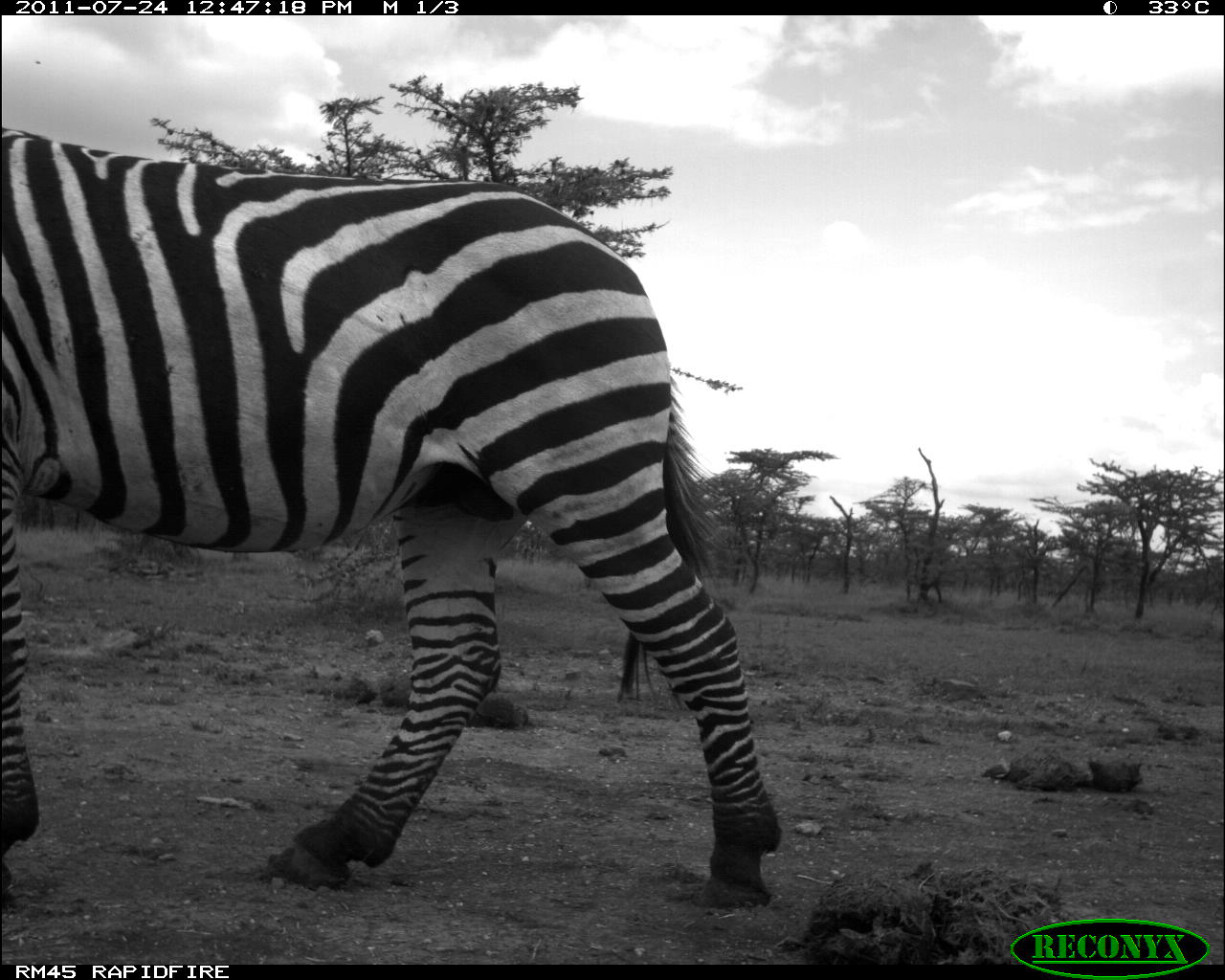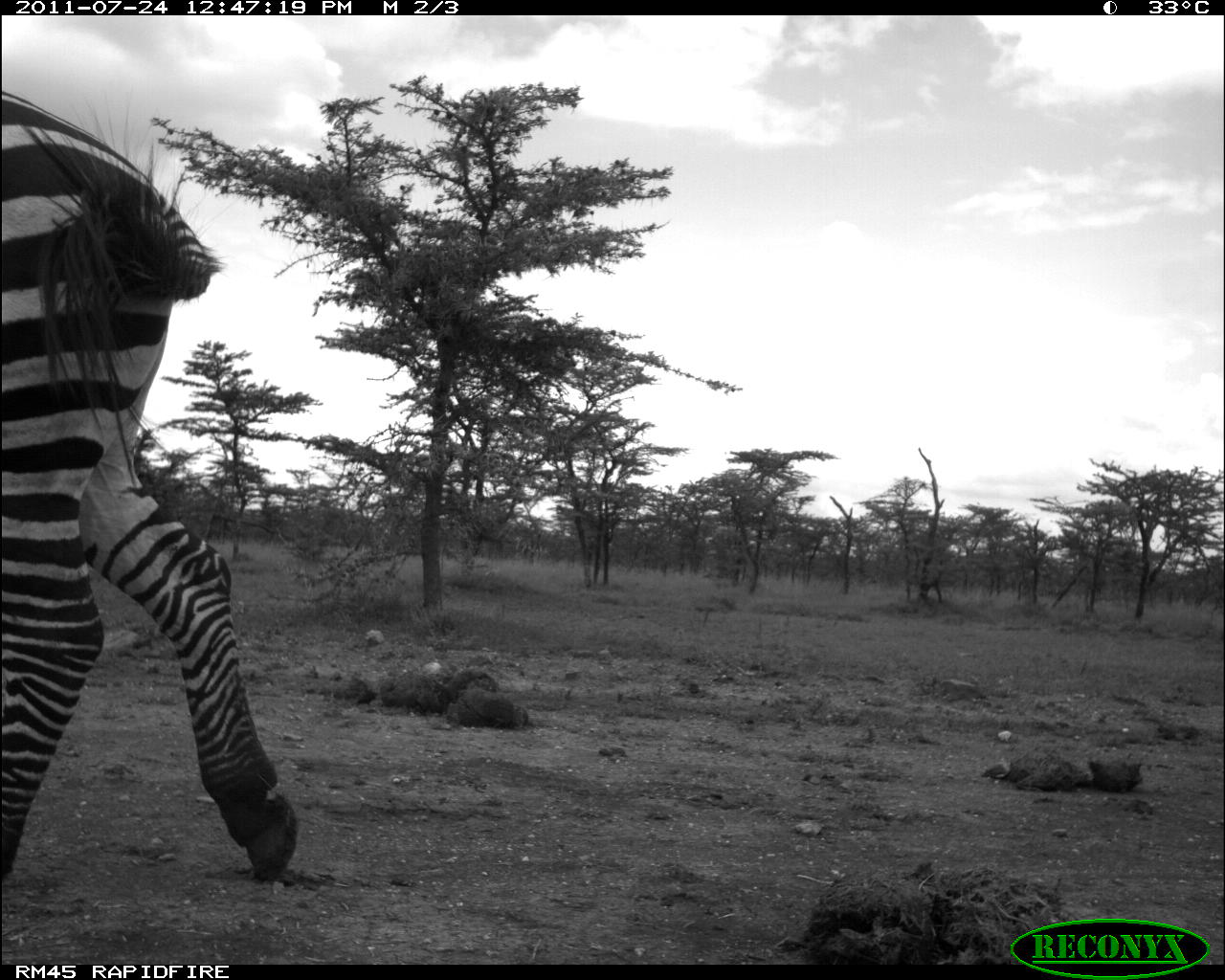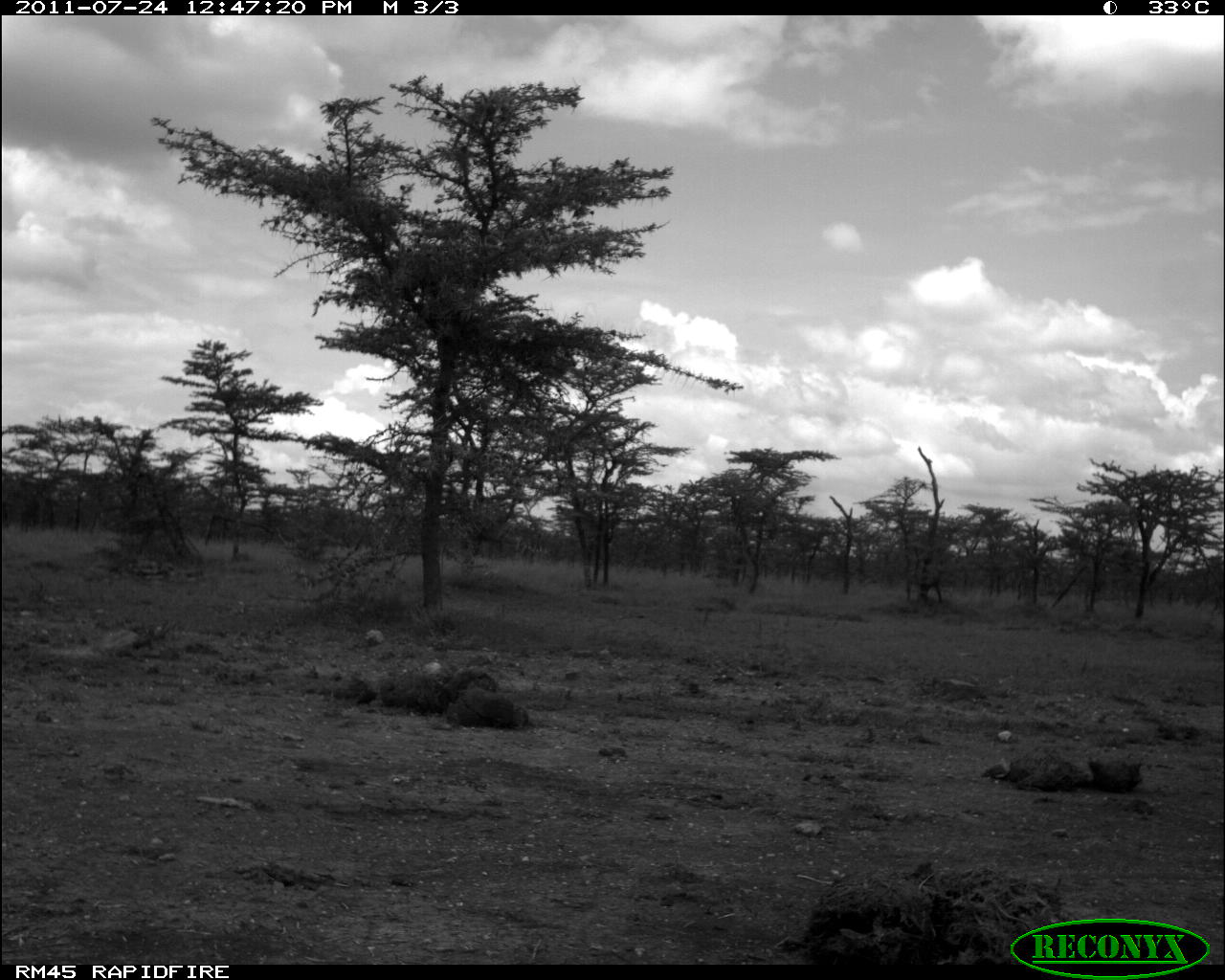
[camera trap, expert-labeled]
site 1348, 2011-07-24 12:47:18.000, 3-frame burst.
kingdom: Animalia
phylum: Chordata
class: Mammalia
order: Perissodactyla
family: Equidae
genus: Equus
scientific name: Equus quagga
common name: plains zebra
Equus quagga (plains zebra), count 1.